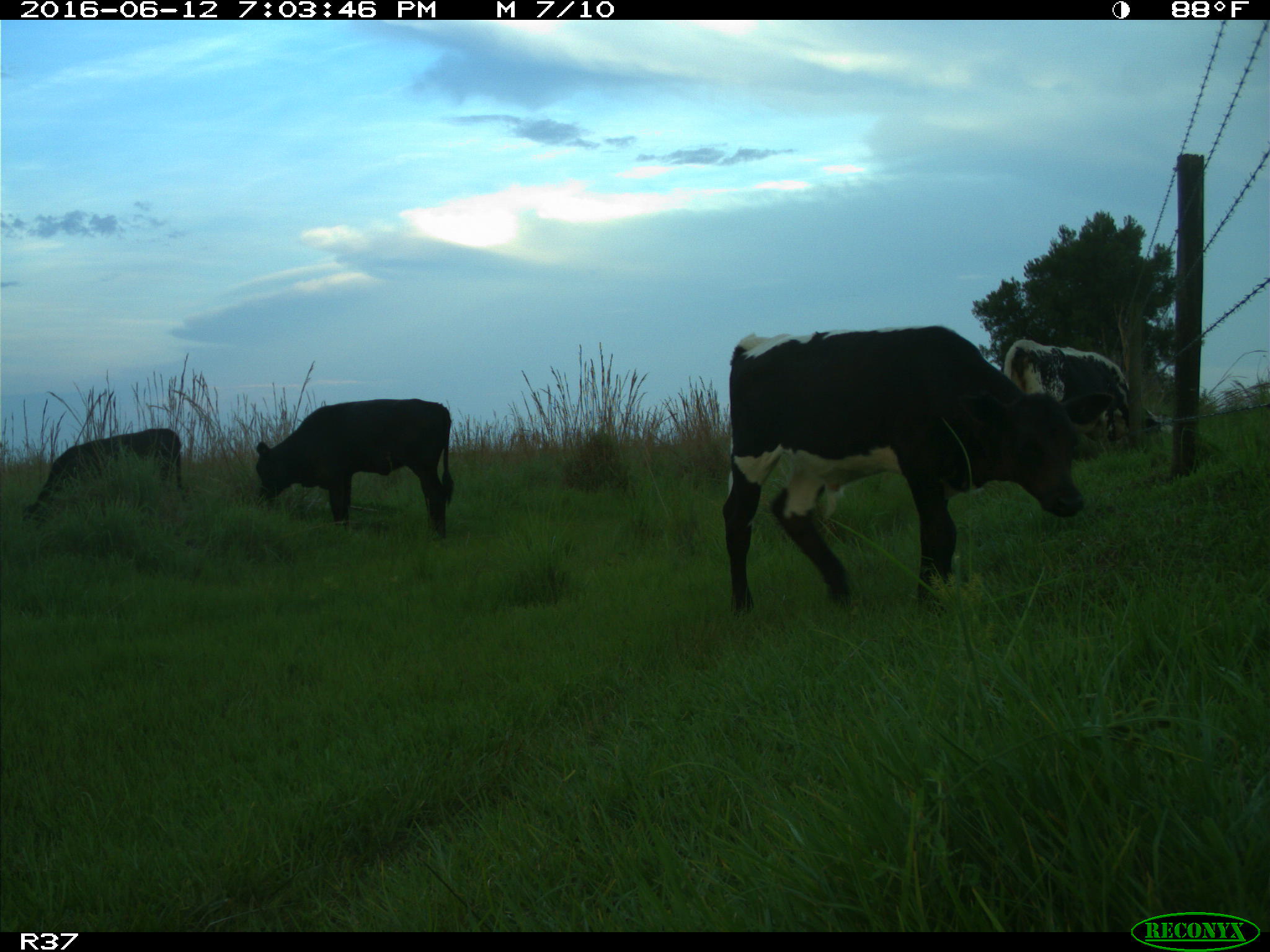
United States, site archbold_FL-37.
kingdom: Animalia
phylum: Chordata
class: Mammalia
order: Artiodactyla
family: Bovidae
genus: Bos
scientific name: Bos taurus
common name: domestic cow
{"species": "Bos taurus (domestic cow)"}